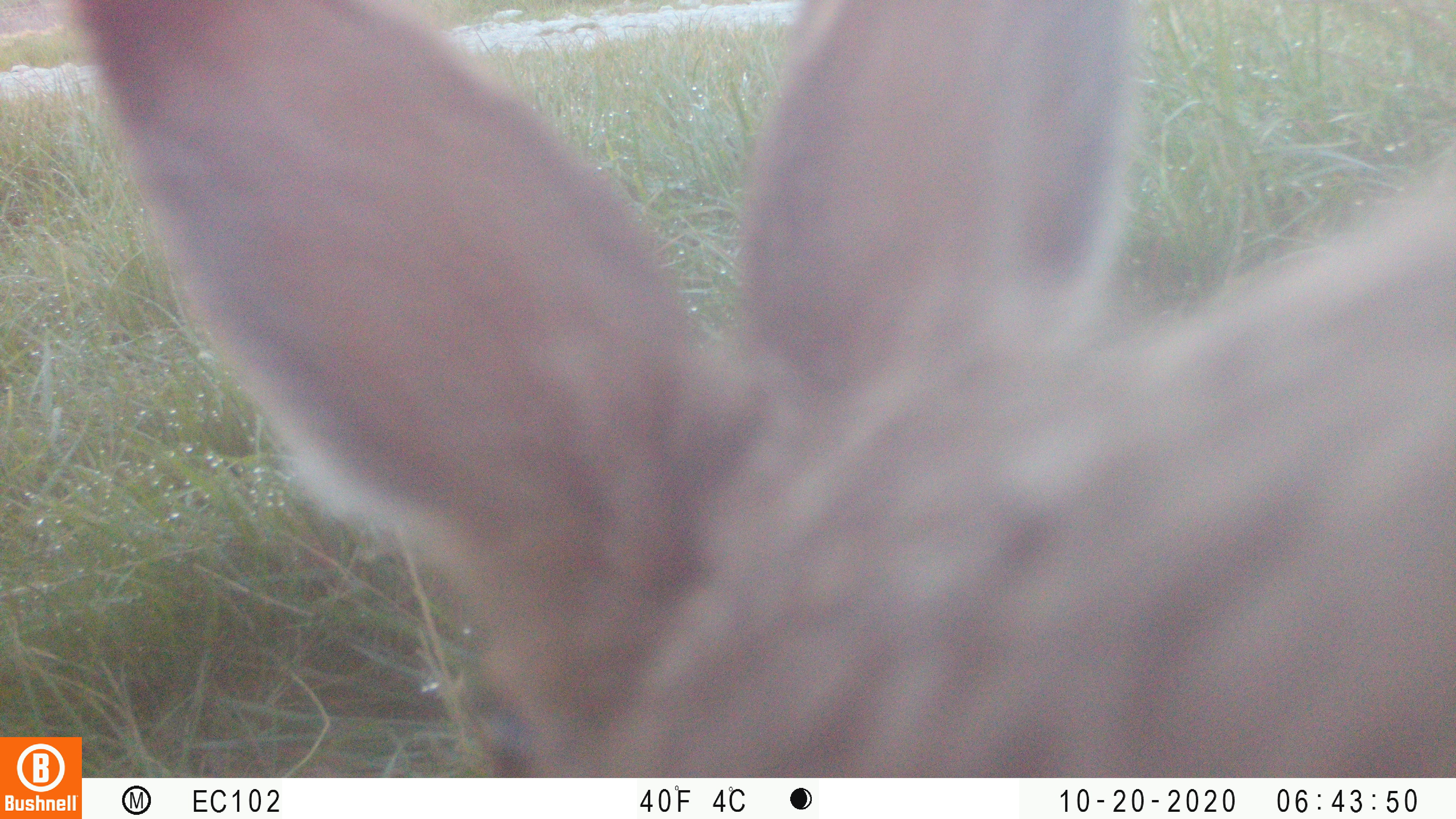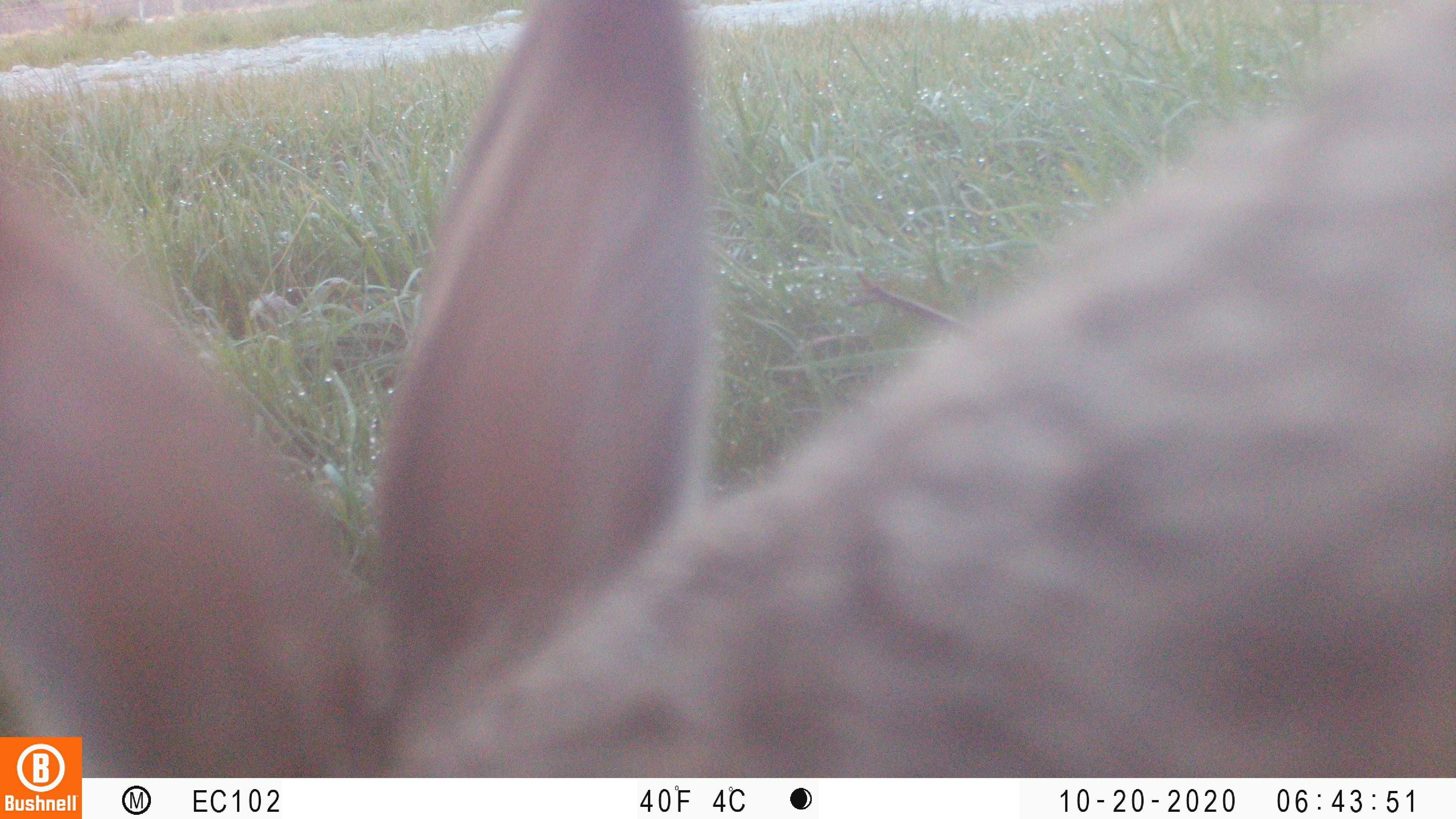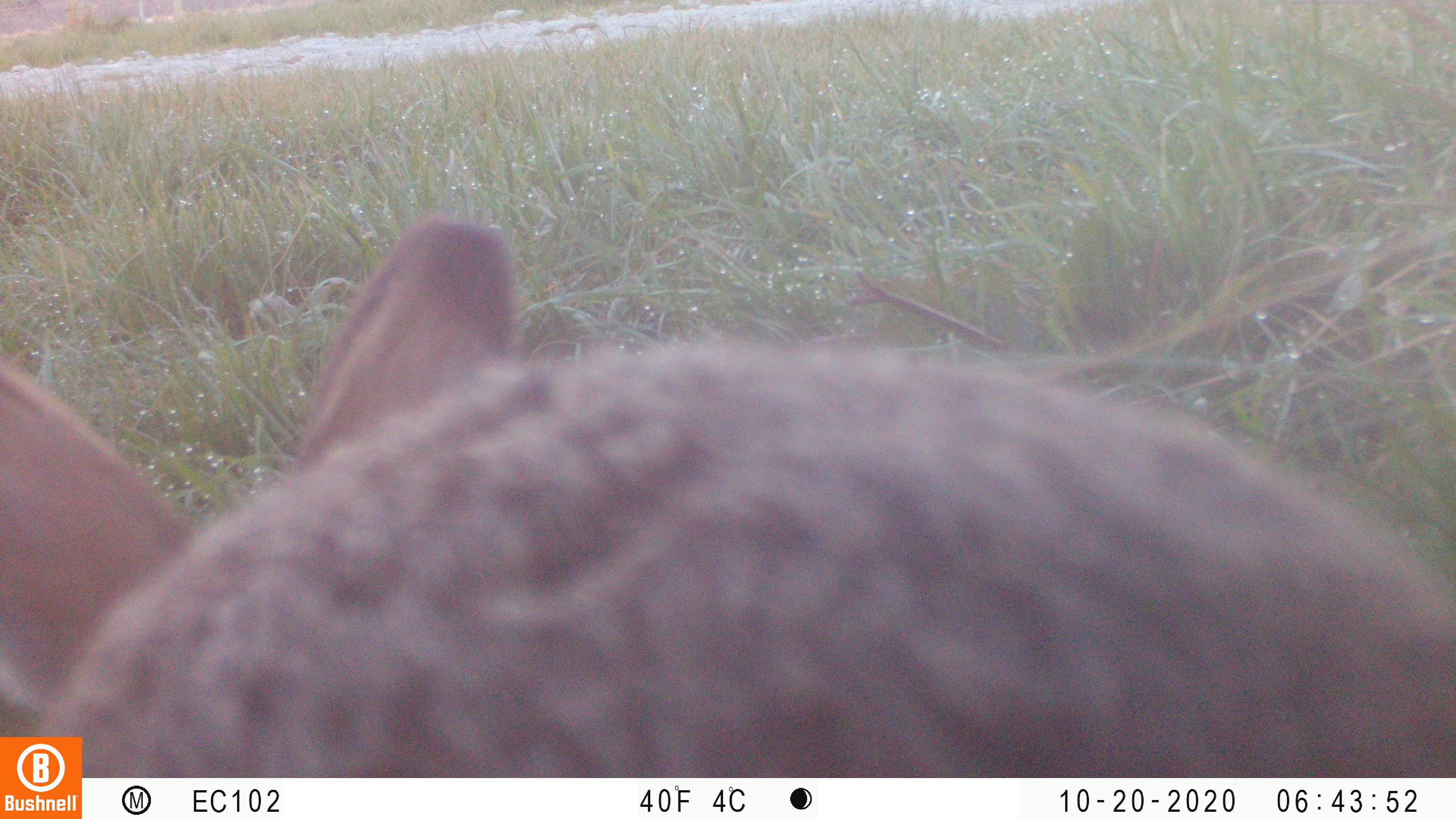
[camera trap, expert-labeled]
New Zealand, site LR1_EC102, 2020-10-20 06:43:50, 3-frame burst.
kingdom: Animalia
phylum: Chordata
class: Mammalia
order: Lagomorpha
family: Leporidae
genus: Lepus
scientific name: Lepus europaeus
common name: brown hare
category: hare